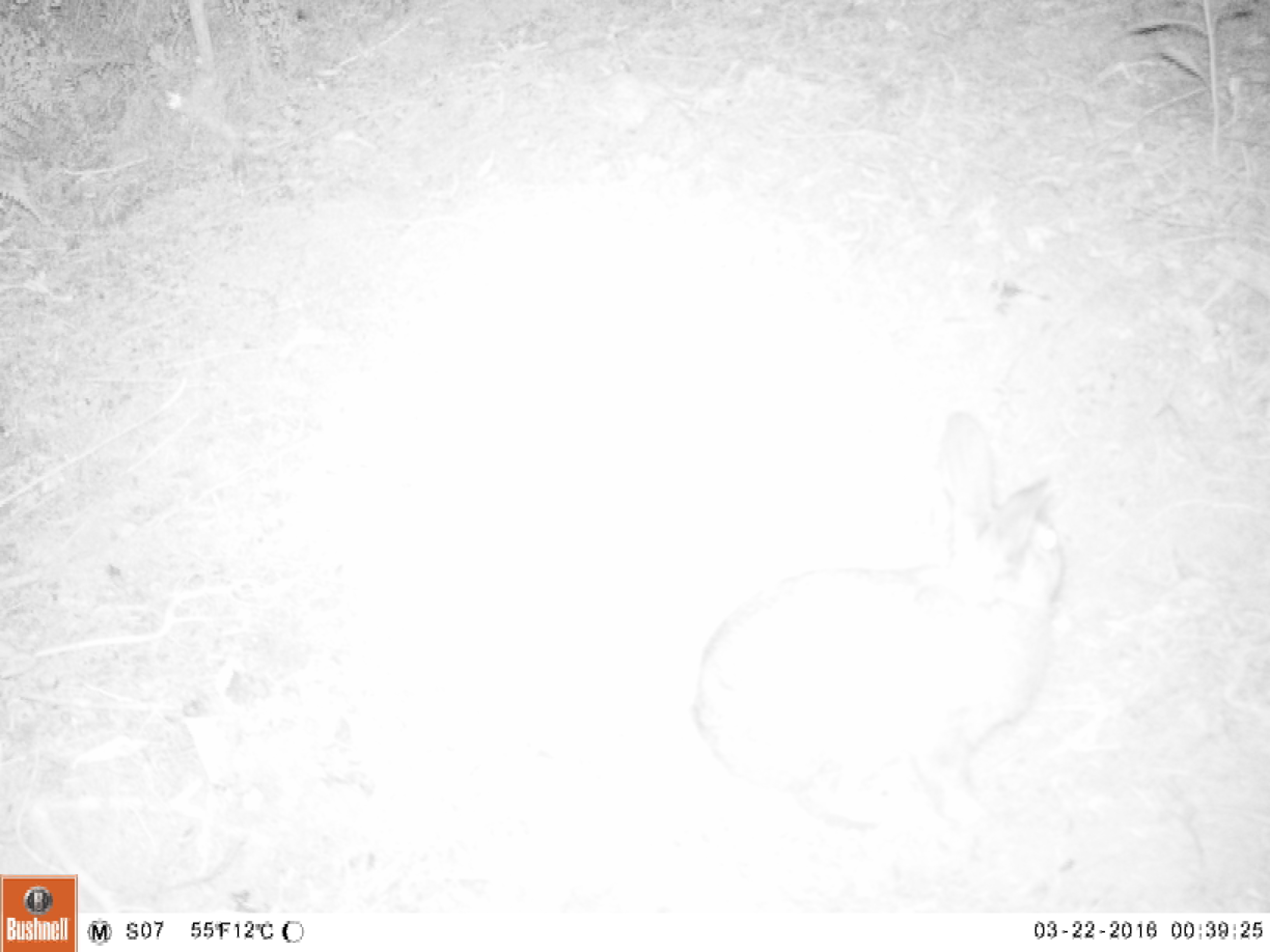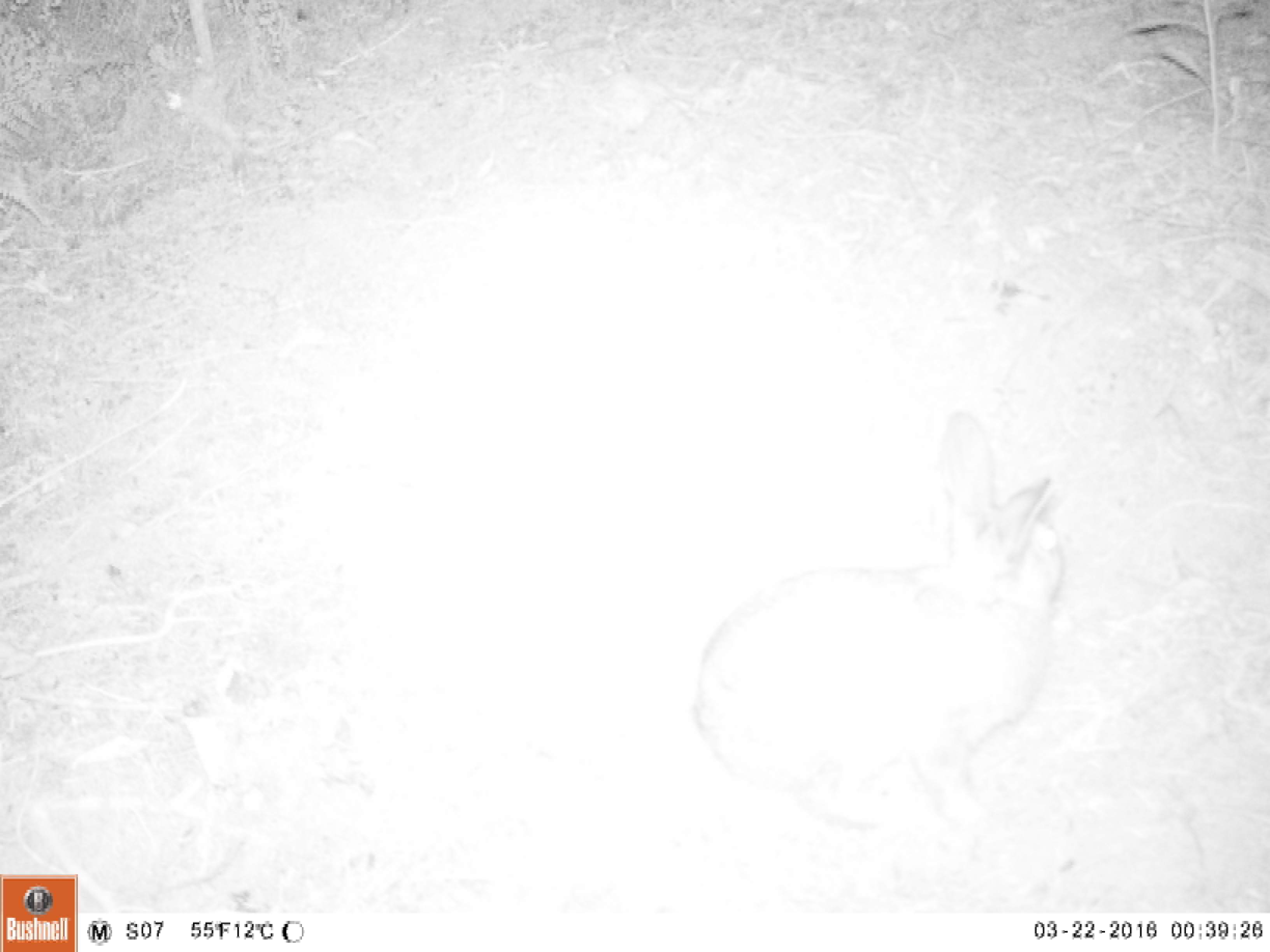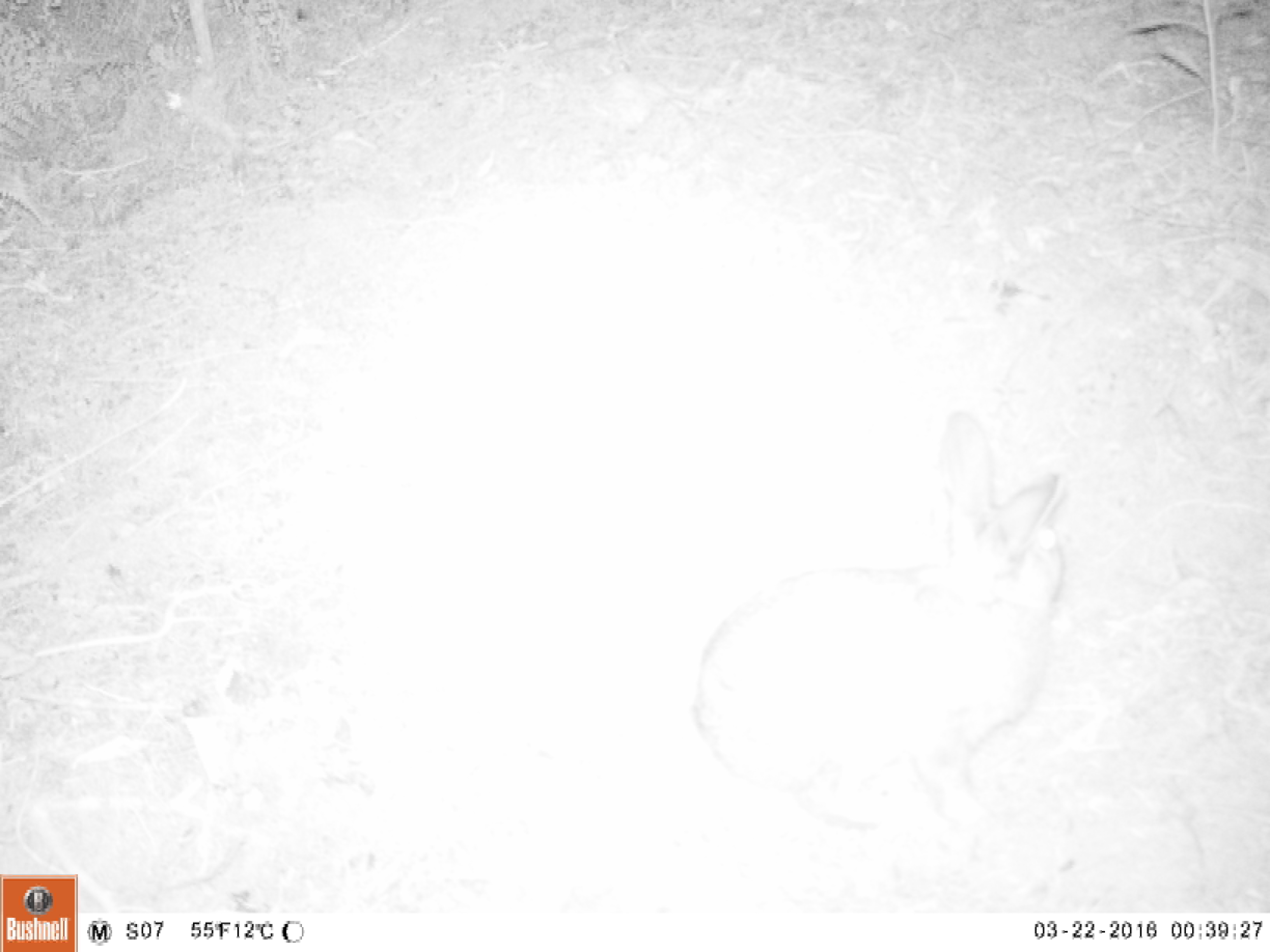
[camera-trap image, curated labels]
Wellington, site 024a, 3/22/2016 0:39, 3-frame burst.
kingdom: Animalia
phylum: Chordata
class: Mammalia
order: Lagomorpha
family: Leporidae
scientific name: Leporidae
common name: rabbit